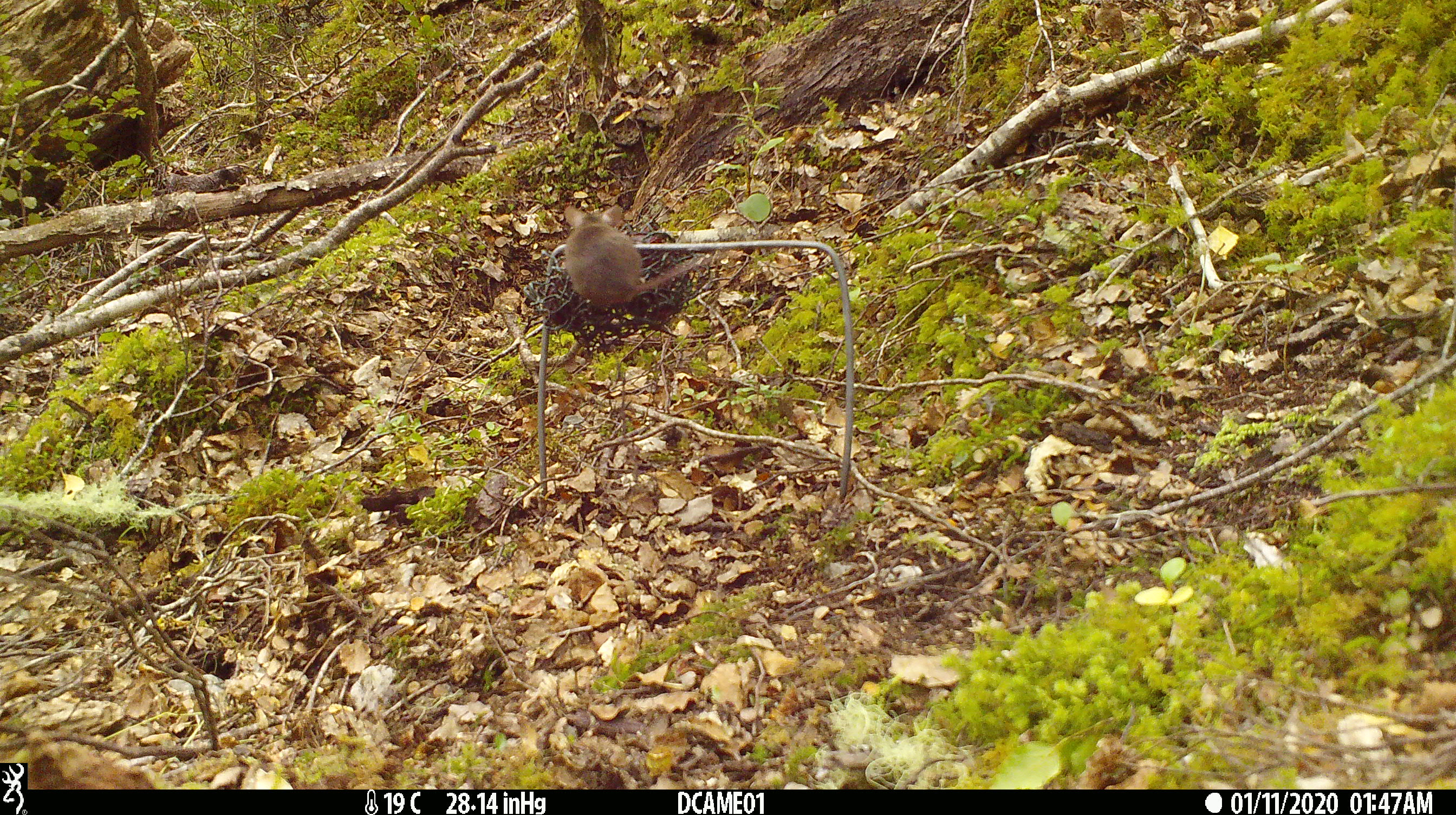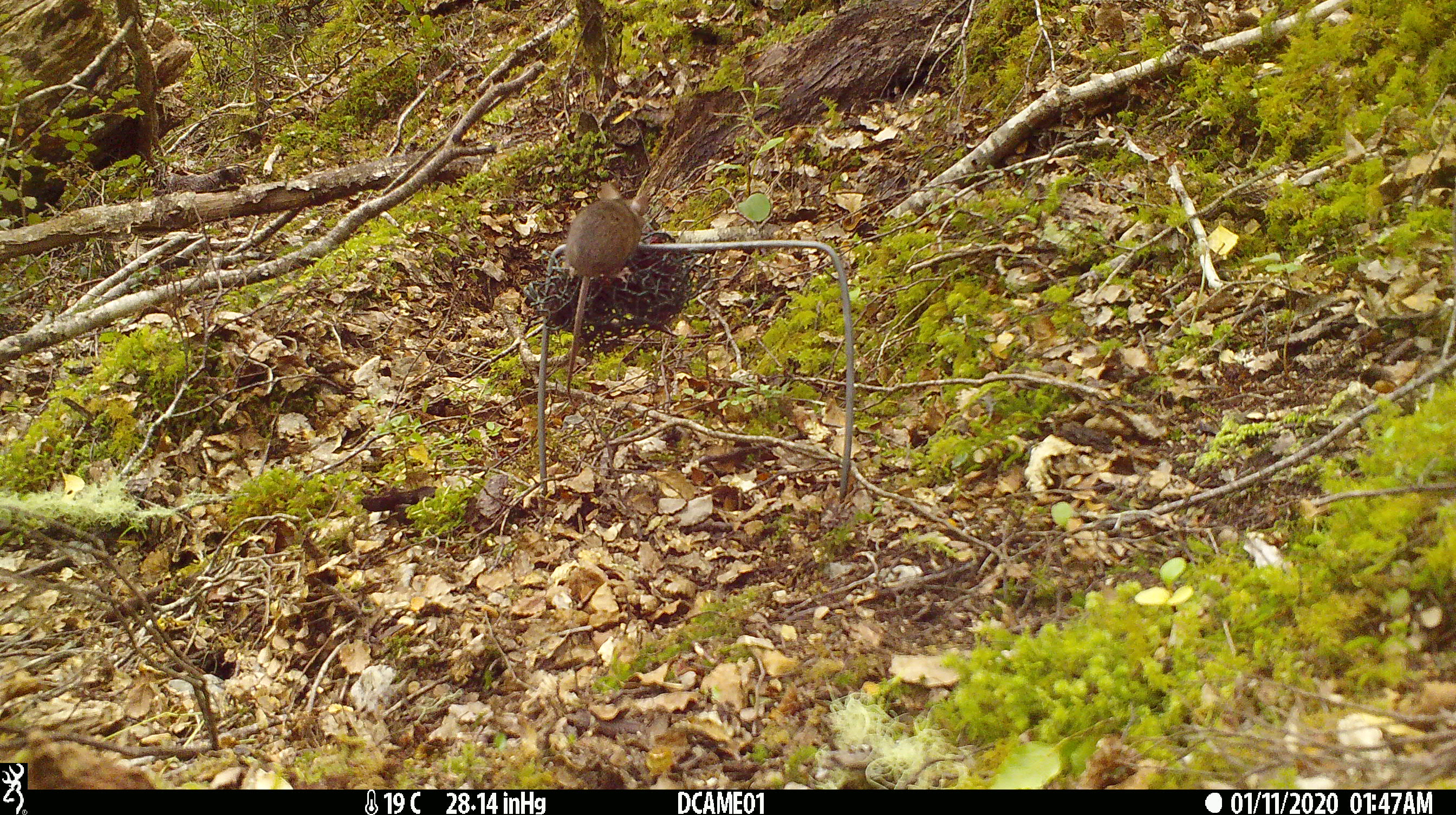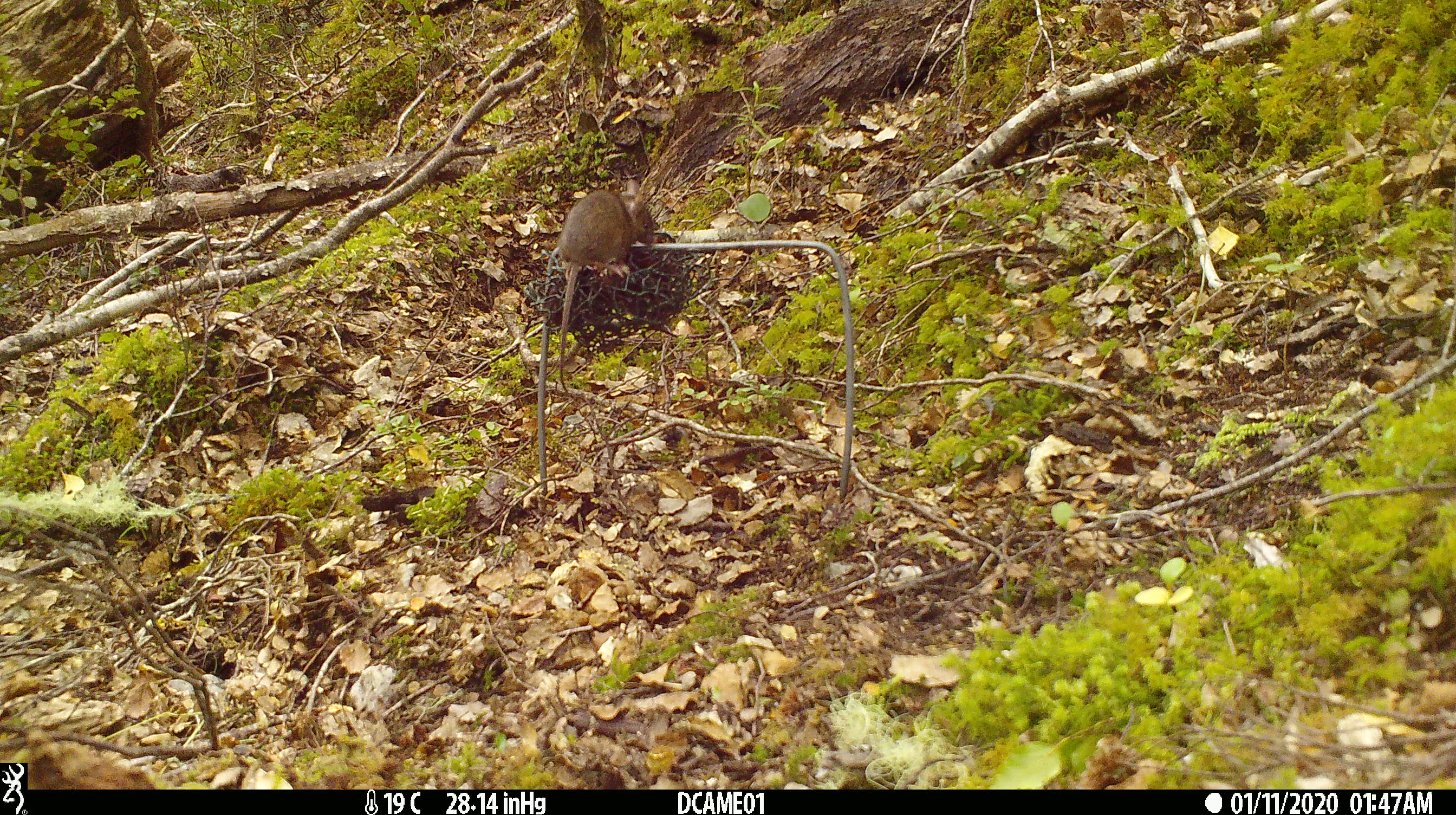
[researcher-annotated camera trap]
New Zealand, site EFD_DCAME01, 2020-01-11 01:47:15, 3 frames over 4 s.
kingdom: Animalia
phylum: Chordata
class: Mammalia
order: Rodentia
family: Muridae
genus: Mus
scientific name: Mus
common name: mouse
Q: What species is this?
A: Mouse (Mus).